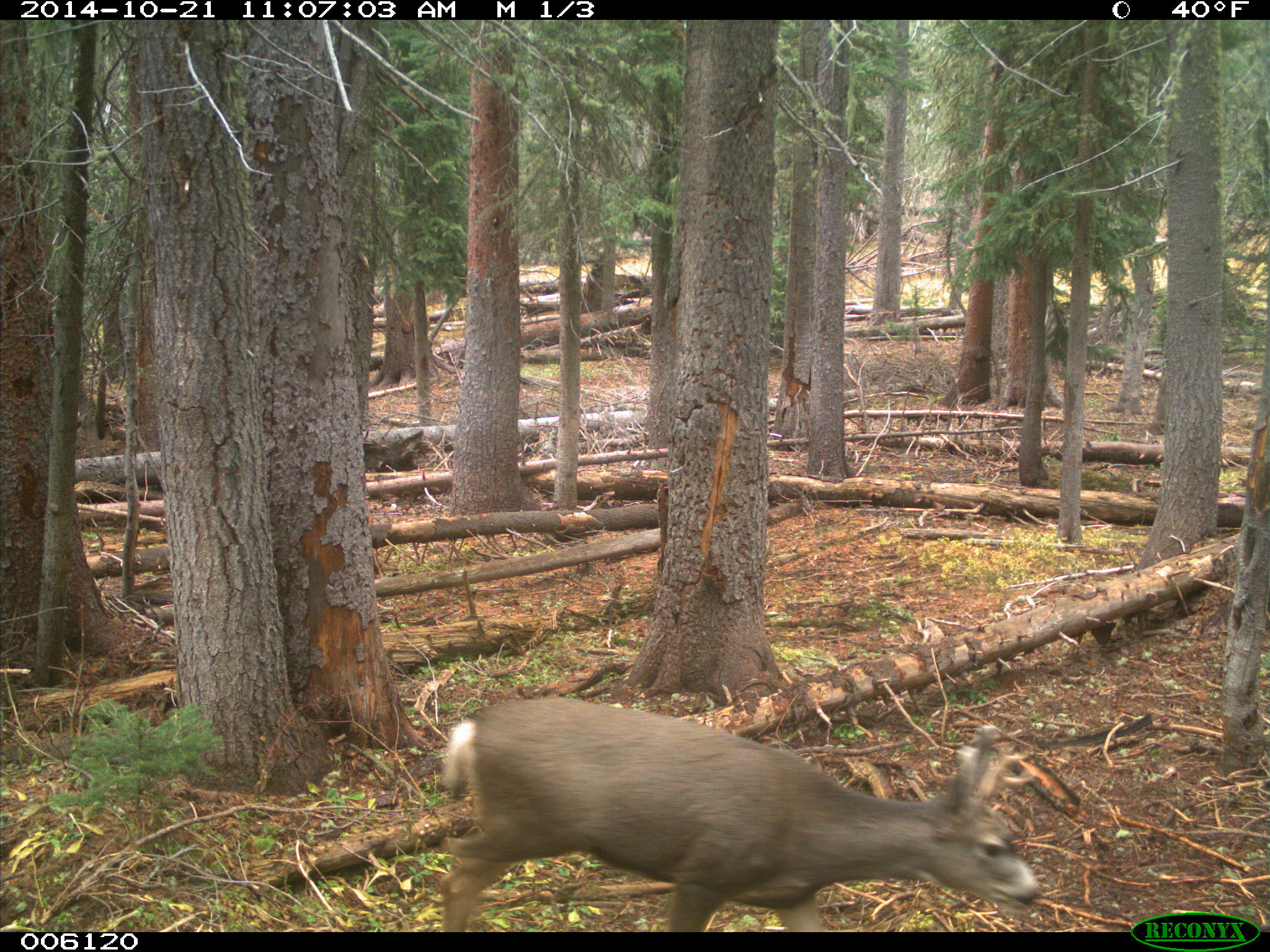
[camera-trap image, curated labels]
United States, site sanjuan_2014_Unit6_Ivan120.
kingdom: Animalia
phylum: Chordata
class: Mammalia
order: Artiodactyla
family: Cervidae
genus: Odocoileus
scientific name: Odocoileus hemionus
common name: mule deer